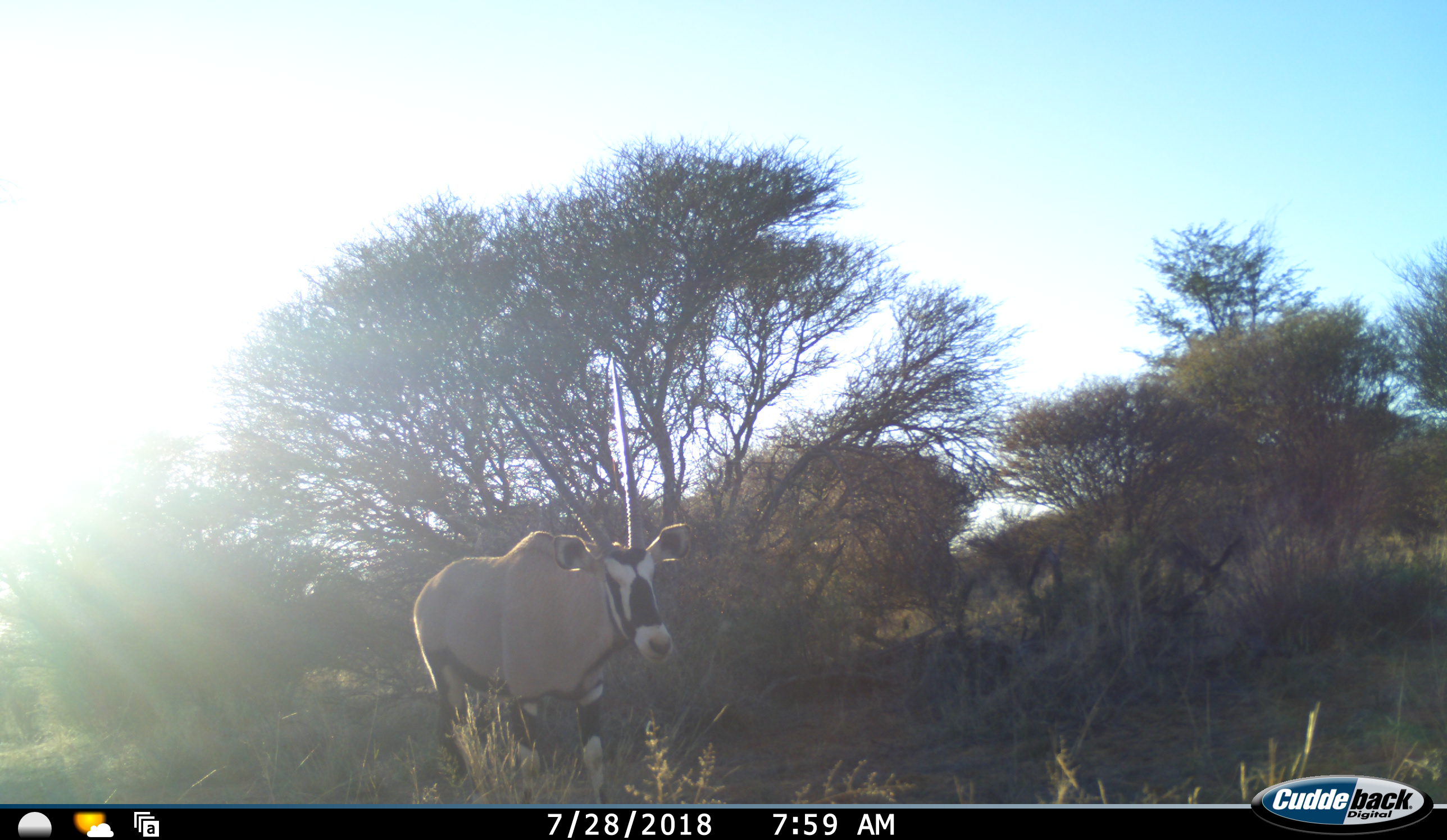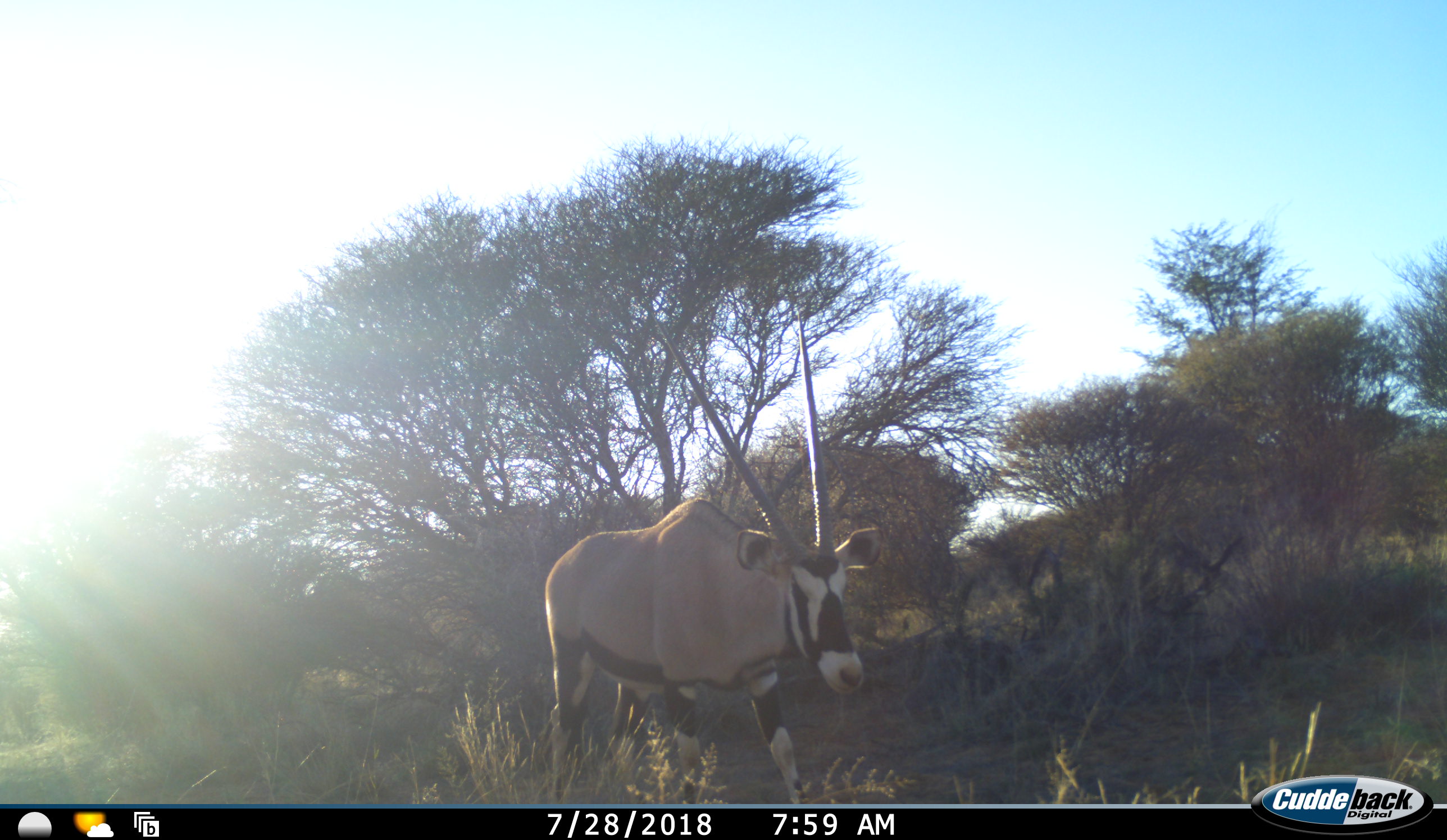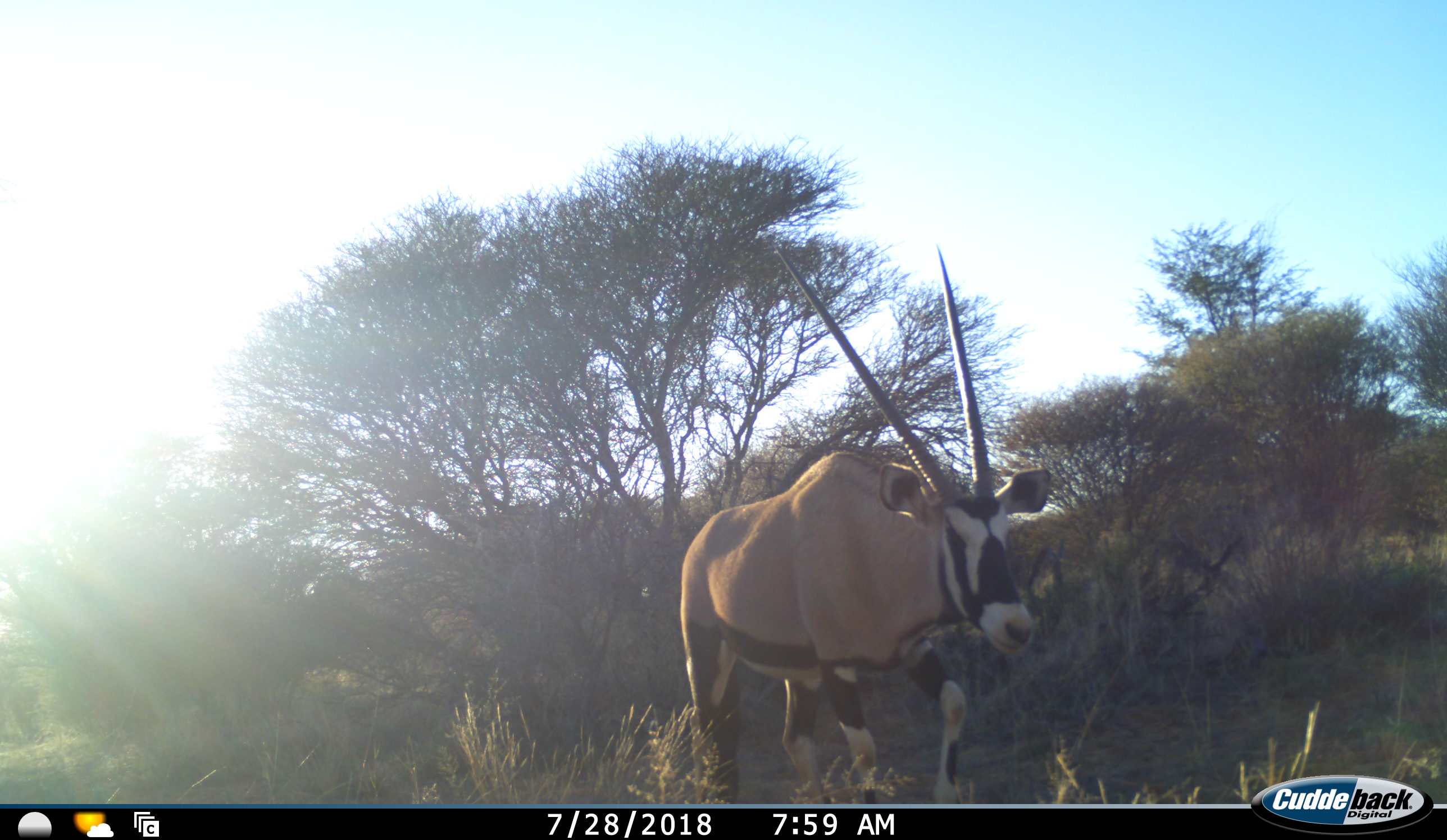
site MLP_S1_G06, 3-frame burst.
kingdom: Animalia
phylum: Chordata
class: Mammalia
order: Artiodactyla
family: Bovidae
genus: Oryx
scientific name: Oryx gazella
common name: gemsbok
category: oryx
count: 1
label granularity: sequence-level